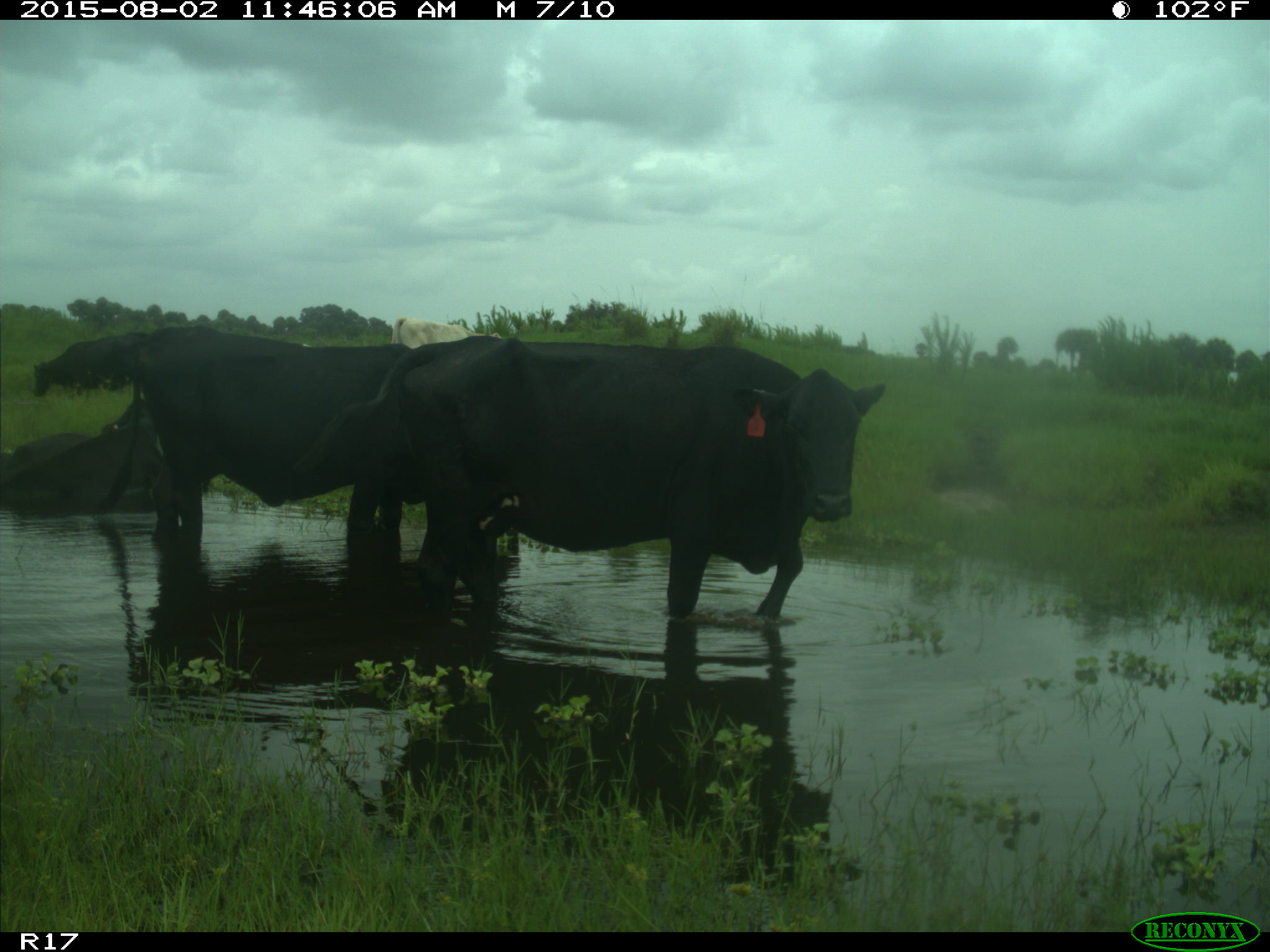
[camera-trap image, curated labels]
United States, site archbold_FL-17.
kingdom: Animalia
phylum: Chordata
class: Mammalia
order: Artiodactyla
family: Bovidae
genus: Bos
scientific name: Bos taurus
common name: domestic cow